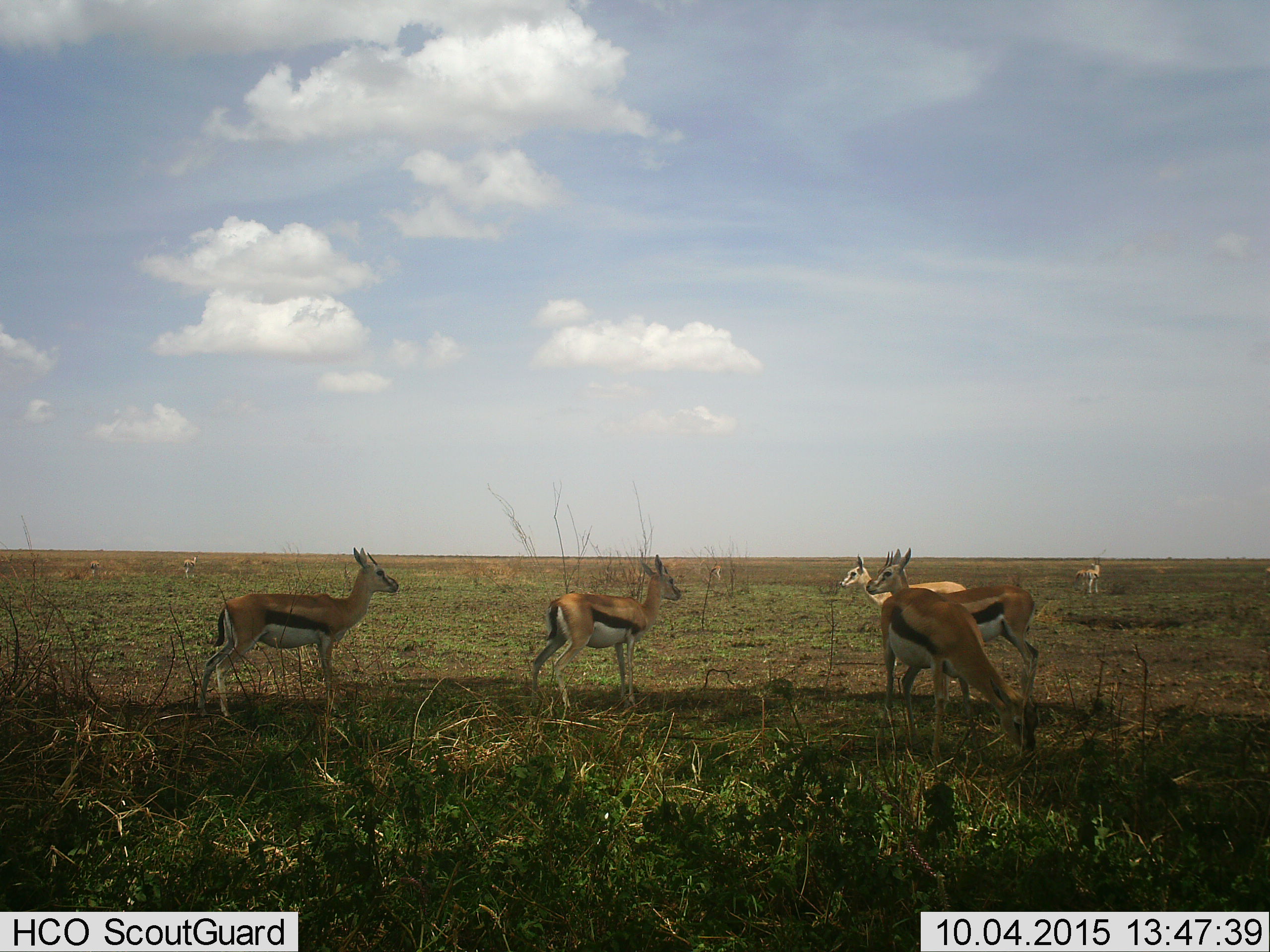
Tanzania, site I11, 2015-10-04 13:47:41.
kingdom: Animalia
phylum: Chordata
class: Mammalia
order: Artiodactyla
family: Bovidae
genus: Eudorcas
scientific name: Eudorcas thomsonii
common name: thomson's gazelle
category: gazellethomsons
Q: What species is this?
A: Gazellethomsons (thomson's gazelle) (Eudorcas thomsonii).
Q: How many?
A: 9.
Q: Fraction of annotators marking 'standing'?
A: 90%.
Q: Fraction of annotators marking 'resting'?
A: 0%.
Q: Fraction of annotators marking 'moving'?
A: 20%.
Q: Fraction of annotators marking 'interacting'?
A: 0%.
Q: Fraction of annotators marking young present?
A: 0%.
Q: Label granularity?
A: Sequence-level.